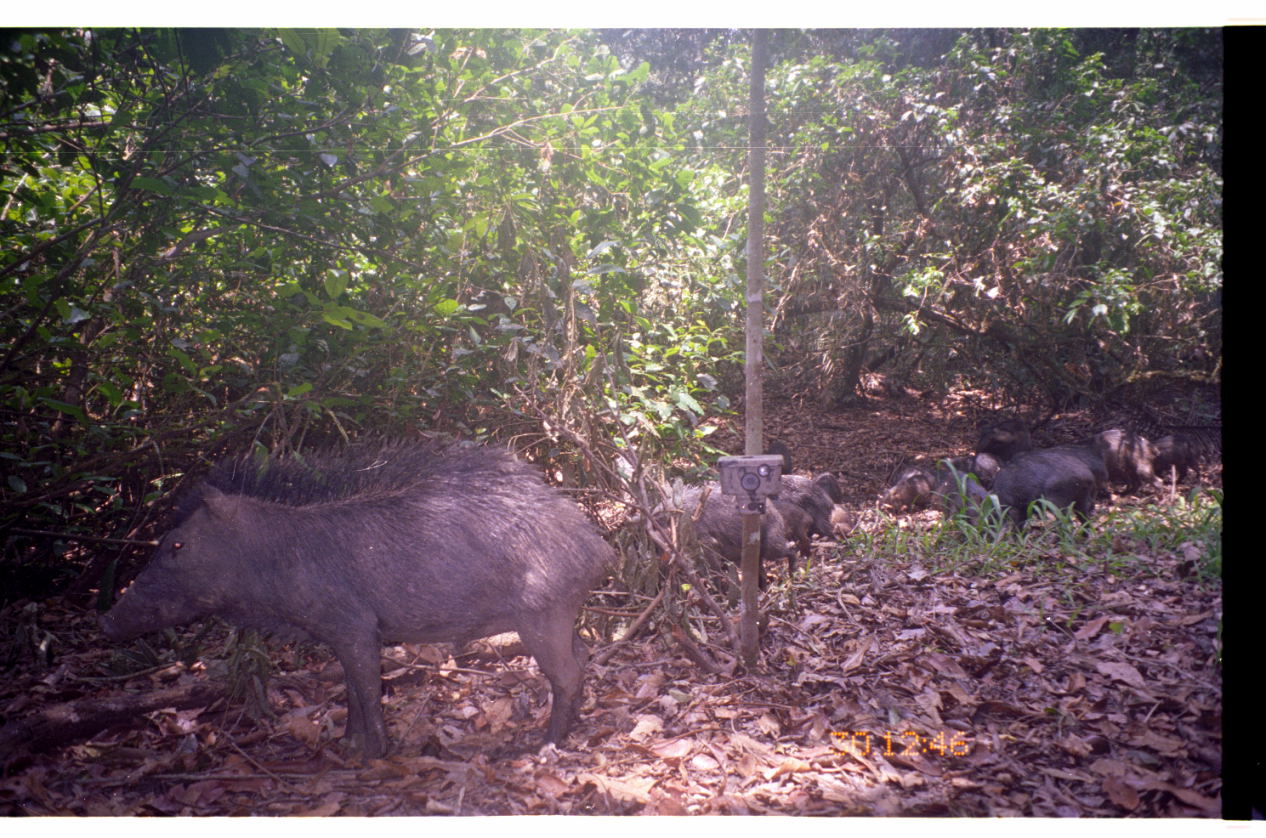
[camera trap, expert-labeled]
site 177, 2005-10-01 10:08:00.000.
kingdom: Animalia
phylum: Chordata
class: Mammalia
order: Artiodactyla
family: Tayassuidae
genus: Tayassu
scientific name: Tayassu pecari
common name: white-lipped peccary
Tayassu pecari (white-lipped peccary).